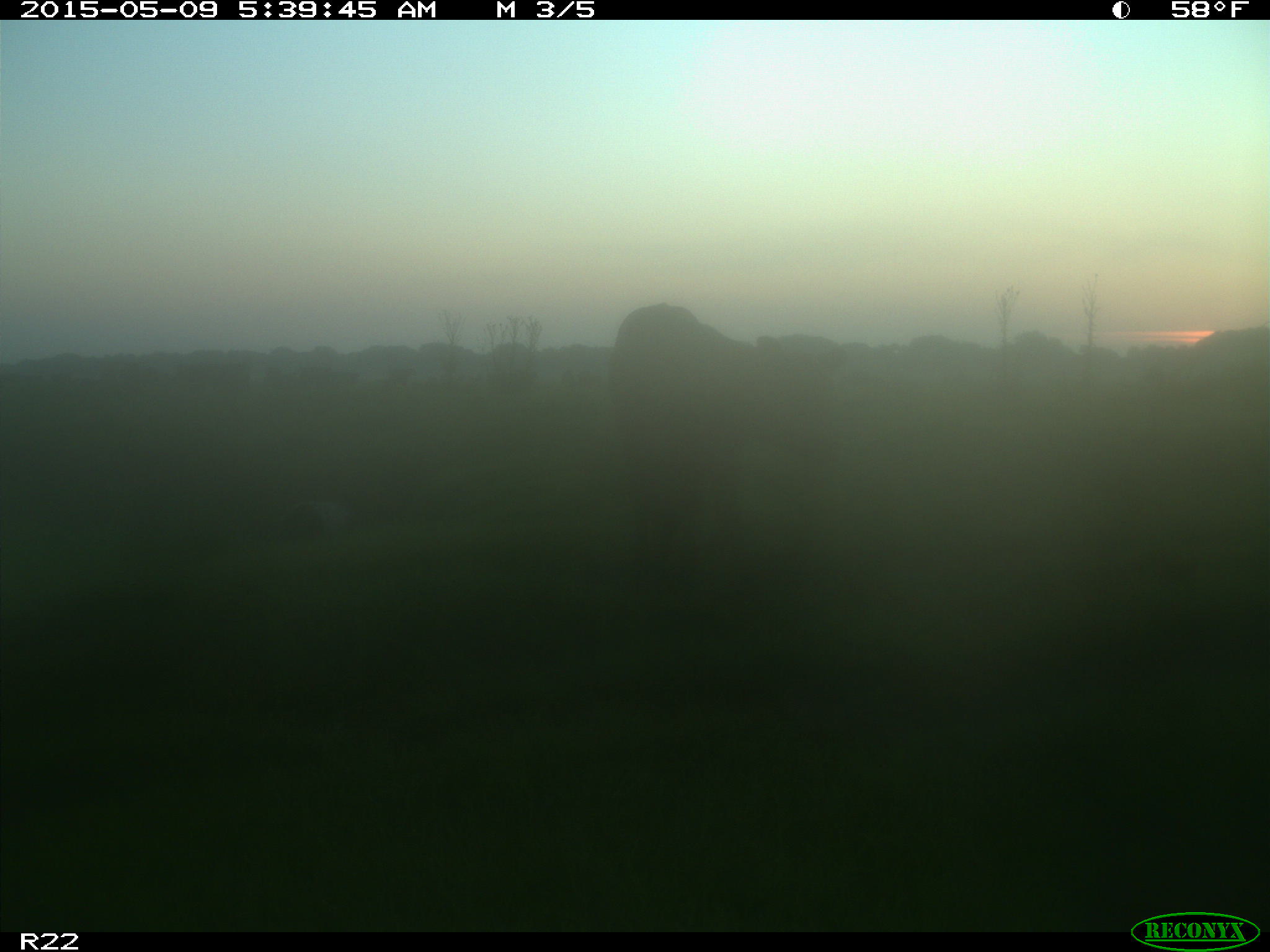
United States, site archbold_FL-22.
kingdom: Animalia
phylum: Chordata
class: Mammalia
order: Artiodactyla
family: Bovidae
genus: Bos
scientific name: Bos taurus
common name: domestic cow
Bos taurus (domestic cow).